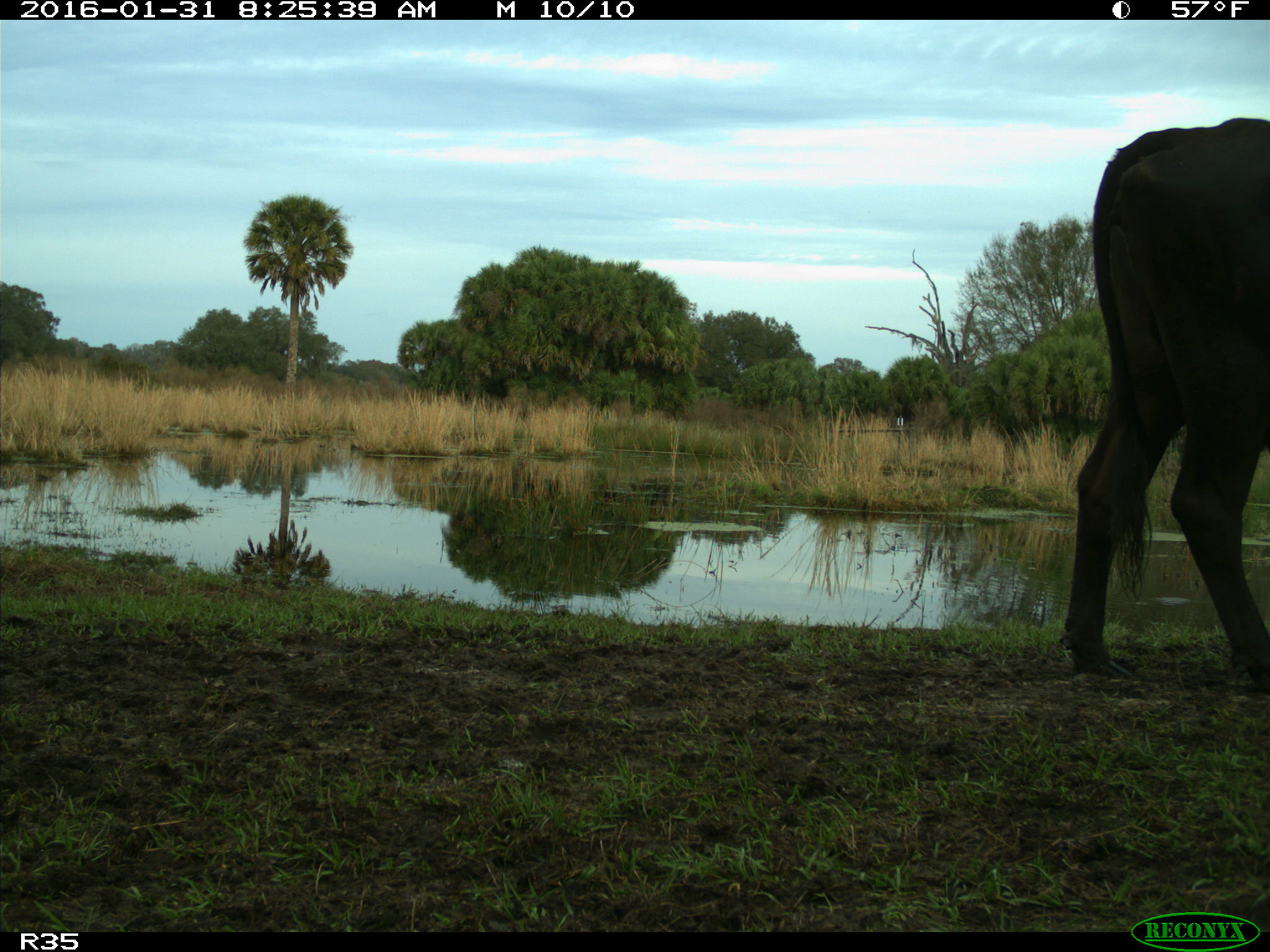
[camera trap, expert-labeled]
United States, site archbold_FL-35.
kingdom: Animalia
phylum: Chordata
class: Mammalia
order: Artiodactyla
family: Bovidae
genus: Bos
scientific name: Bos taurus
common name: domestic cow